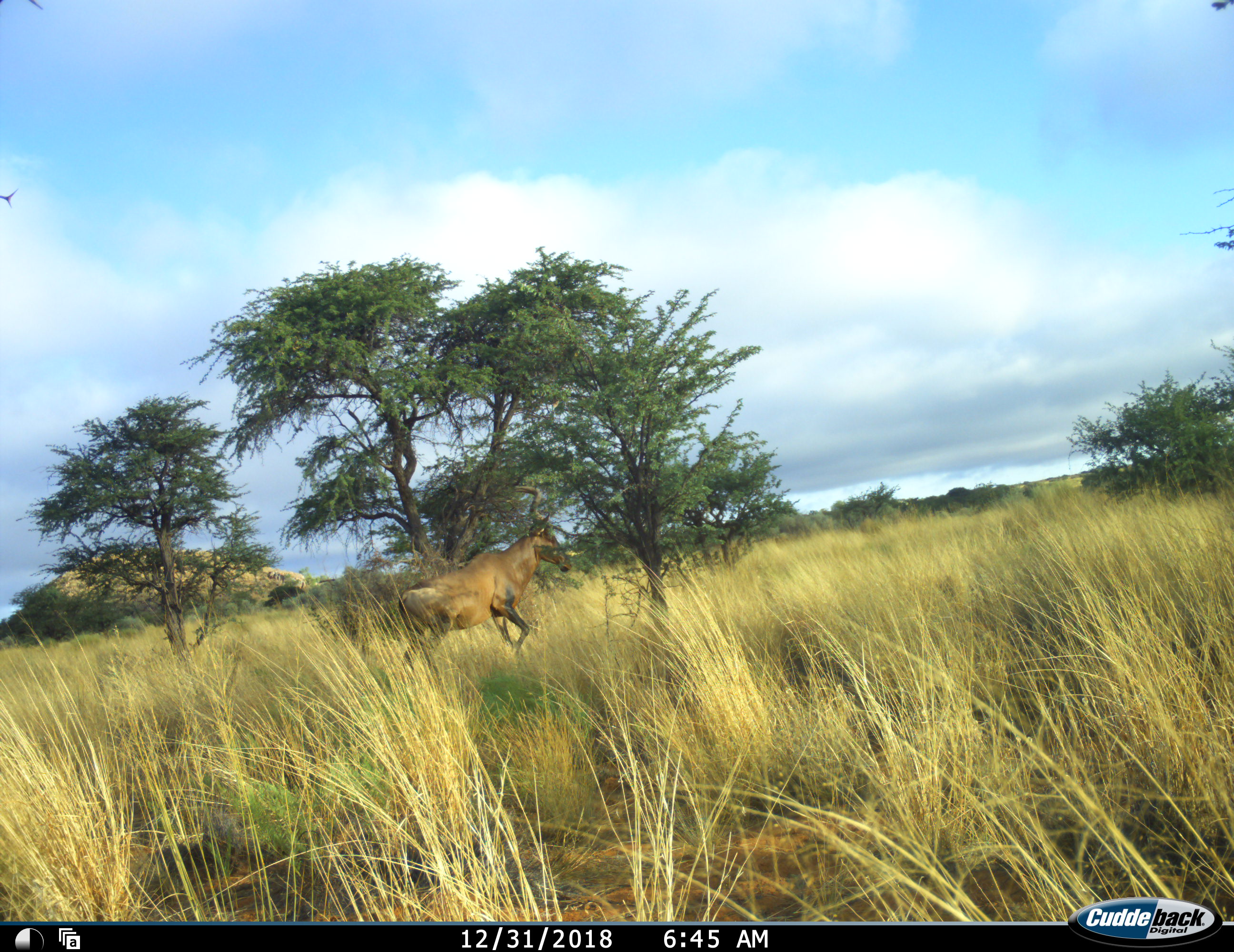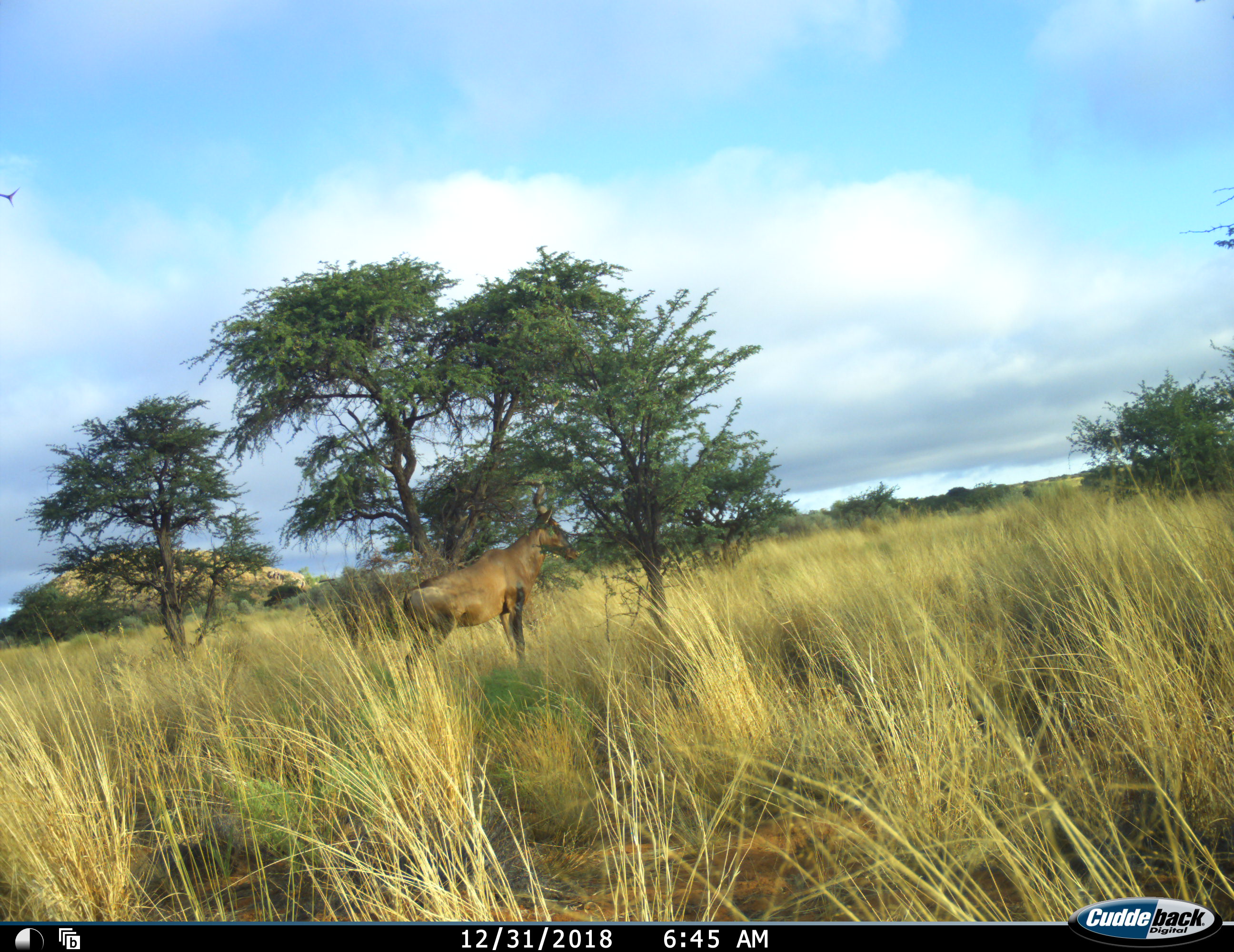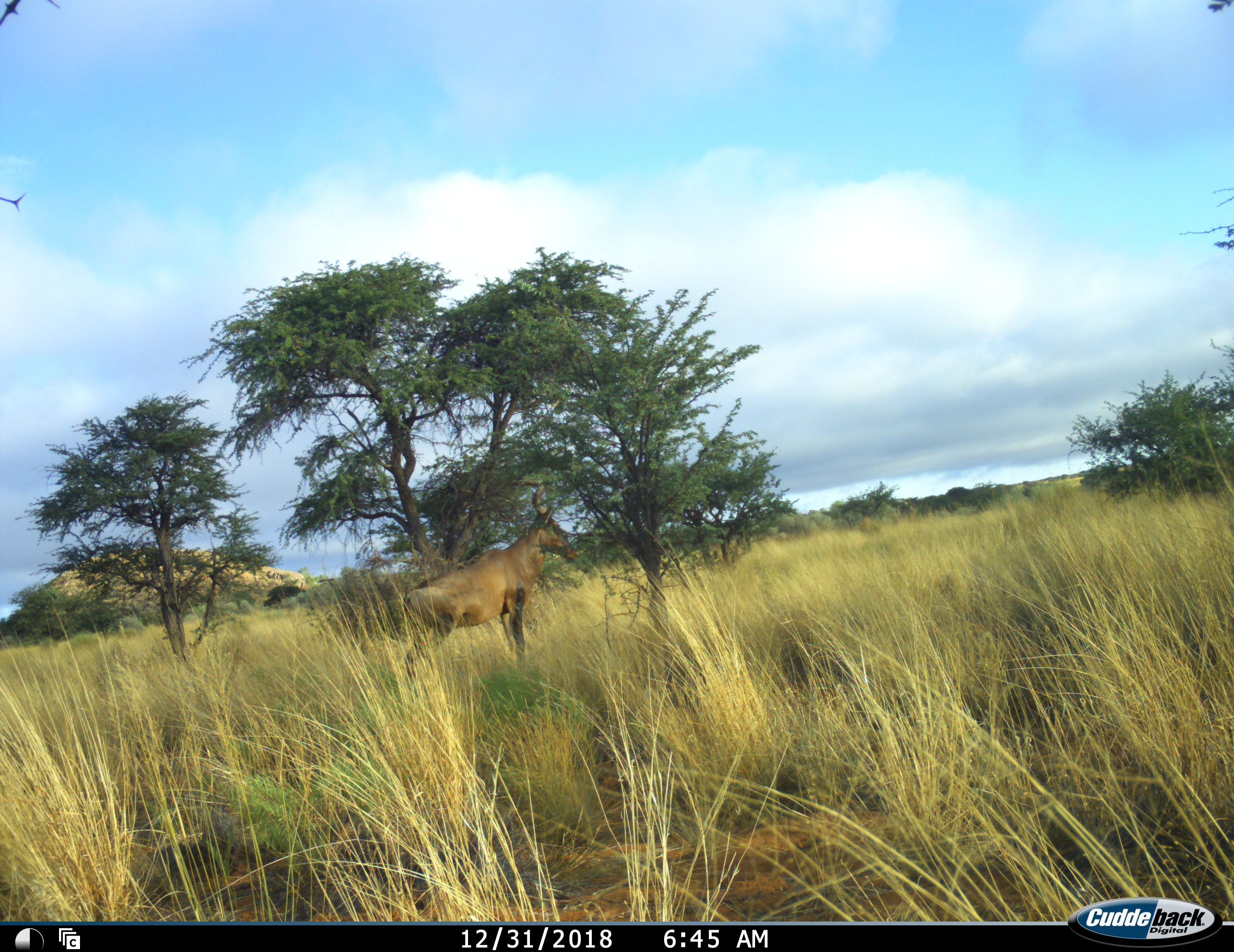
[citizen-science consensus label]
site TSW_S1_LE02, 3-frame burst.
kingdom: Animalia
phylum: Chordata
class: Mammalia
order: Artiodactyla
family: Bovidae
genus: Alcelaphus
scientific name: Alcelaphus buselaphus caama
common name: red hartebeest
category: hartebeestred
Hartebeestred (red hartebeest) (Alcelaphus buselaphus caama), count 1. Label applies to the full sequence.